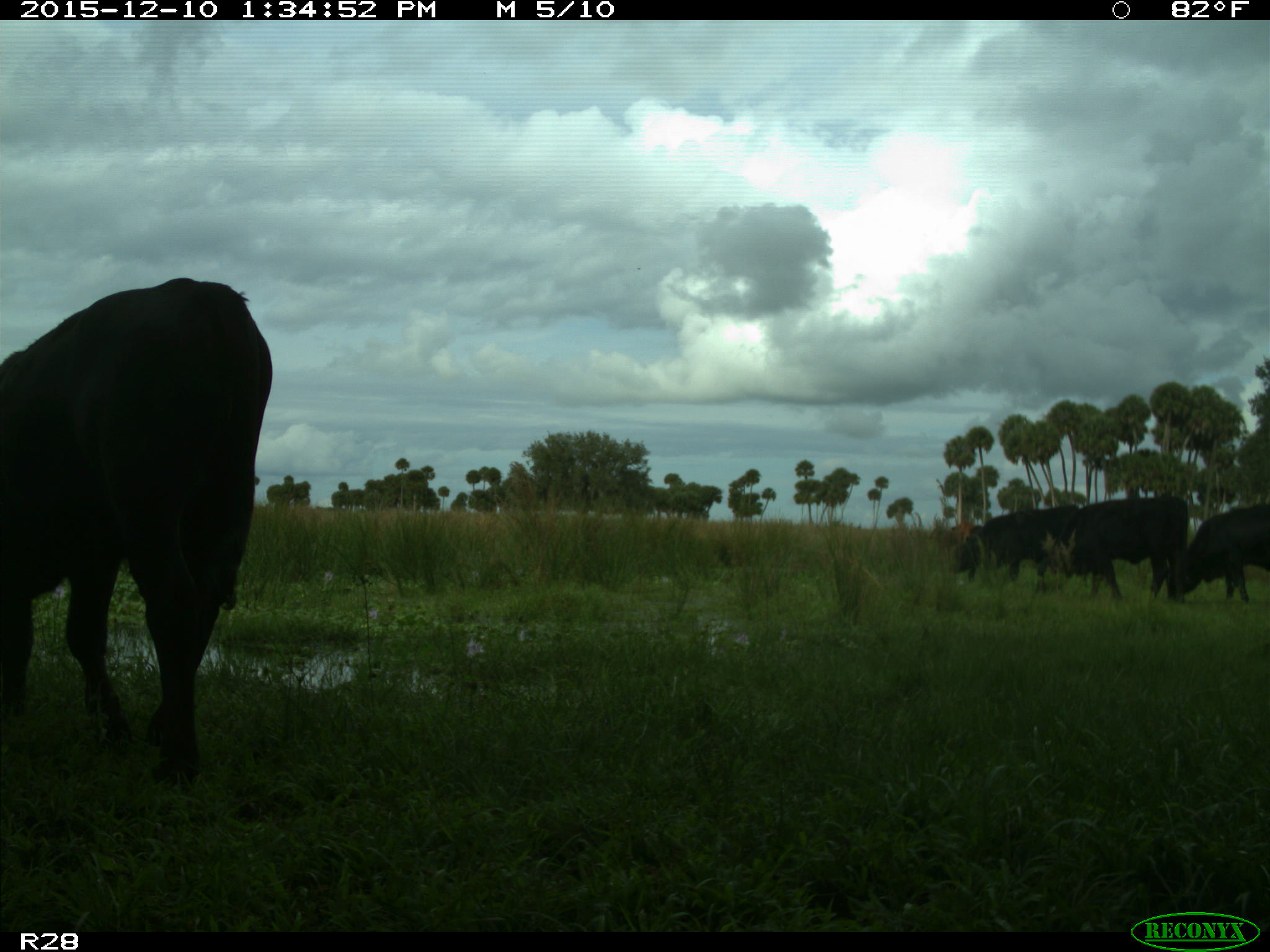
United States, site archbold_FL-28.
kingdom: Animalia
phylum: Chordata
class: Mammalia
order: Artiodactyla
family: Bovidae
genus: Bos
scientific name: Bos taurus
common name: domestic cow